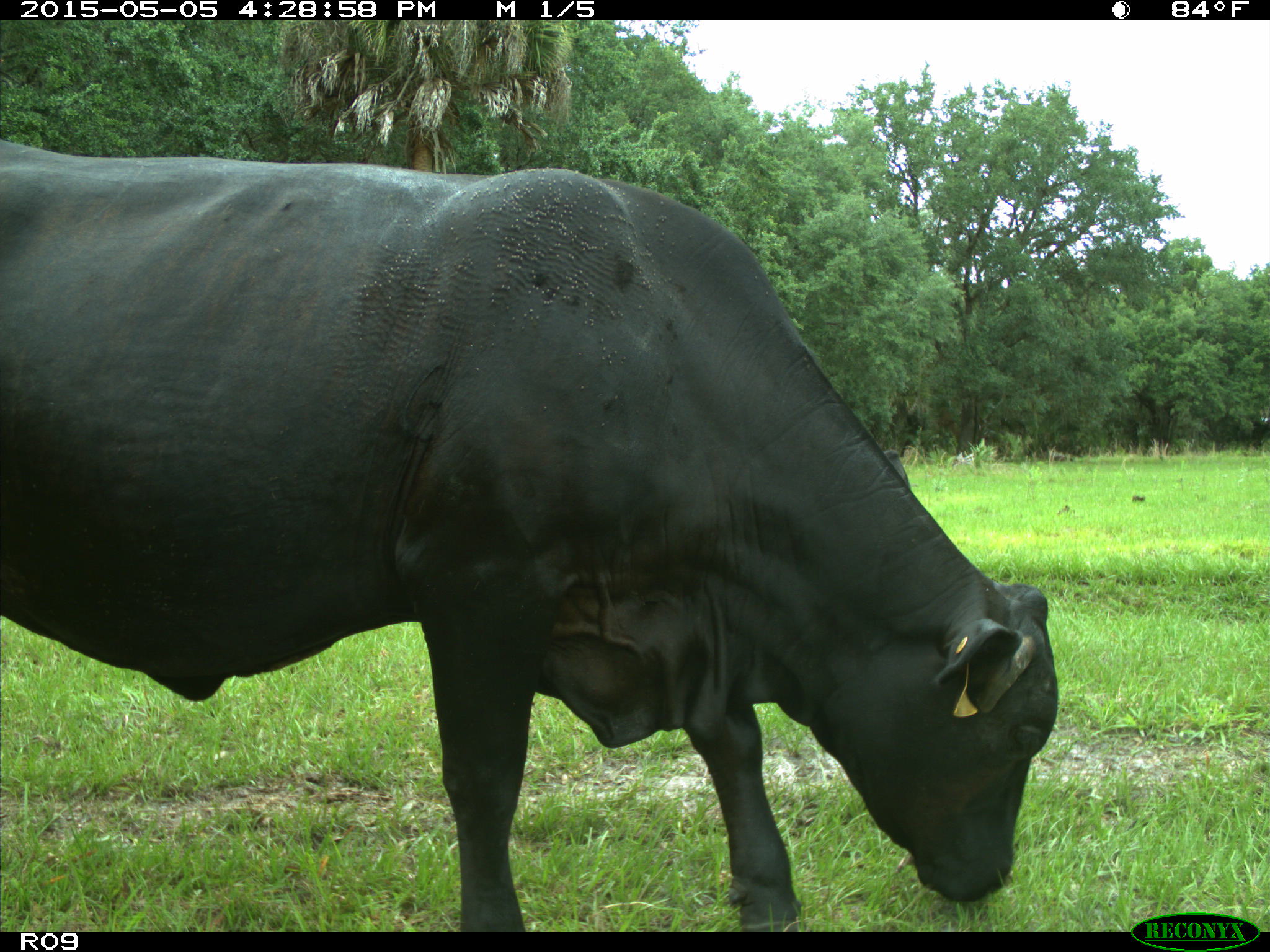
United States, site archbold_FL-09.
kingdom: Animalia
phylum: Chordata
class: Mammalia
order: Artiodactyla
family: Bovidae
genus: Bos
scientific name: Bos taurus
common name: domestic cow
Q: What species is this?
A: Bos taurus (domestic cow).